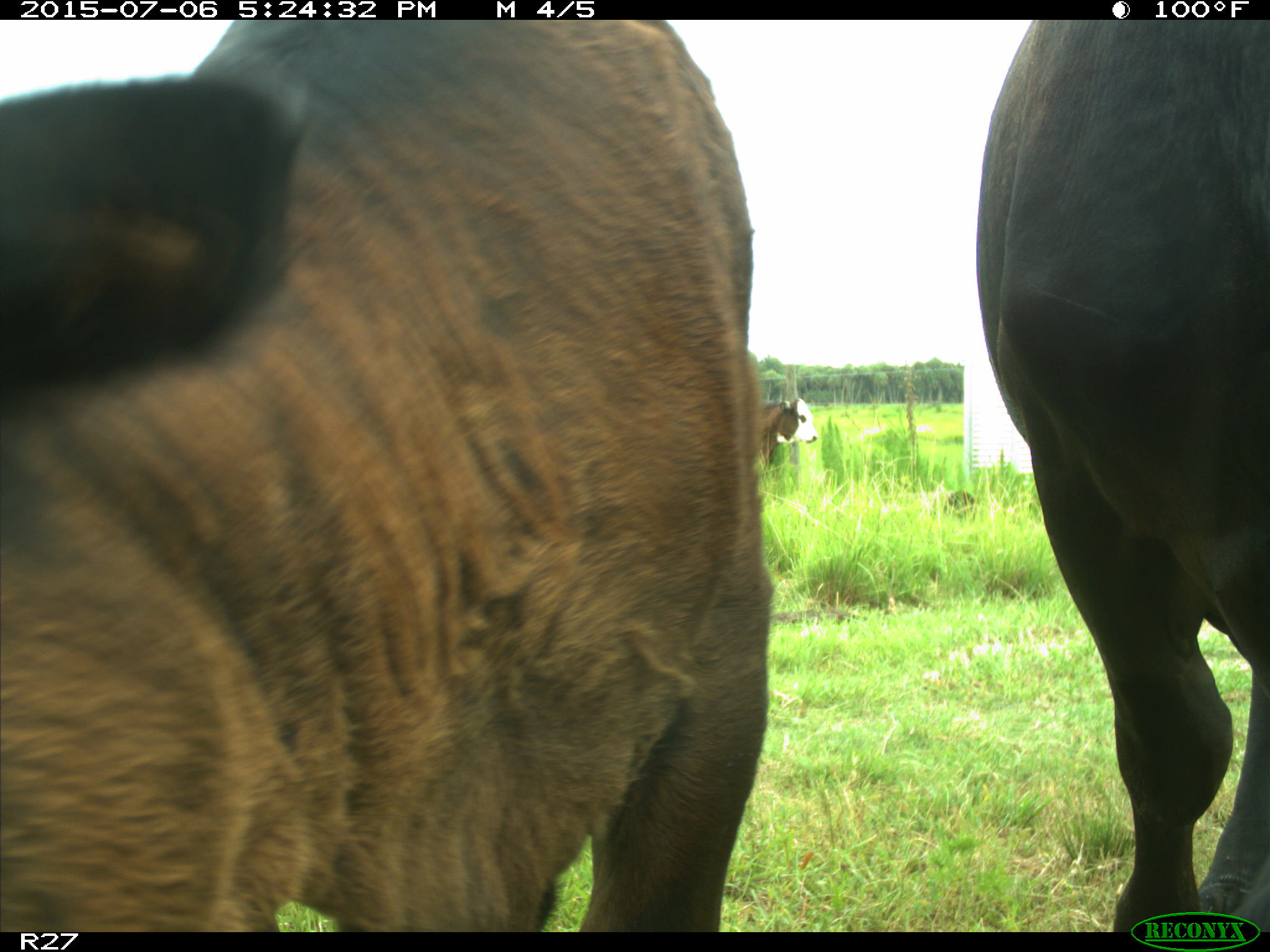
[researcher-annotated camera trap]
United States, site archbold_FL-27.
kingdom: Animalia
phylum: Chordata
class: Mammalia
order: Artiodactyla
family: Bovidae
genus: Bos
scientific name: Bos taurus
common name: domestic cow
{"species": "Bos taurus (domestic cow)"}